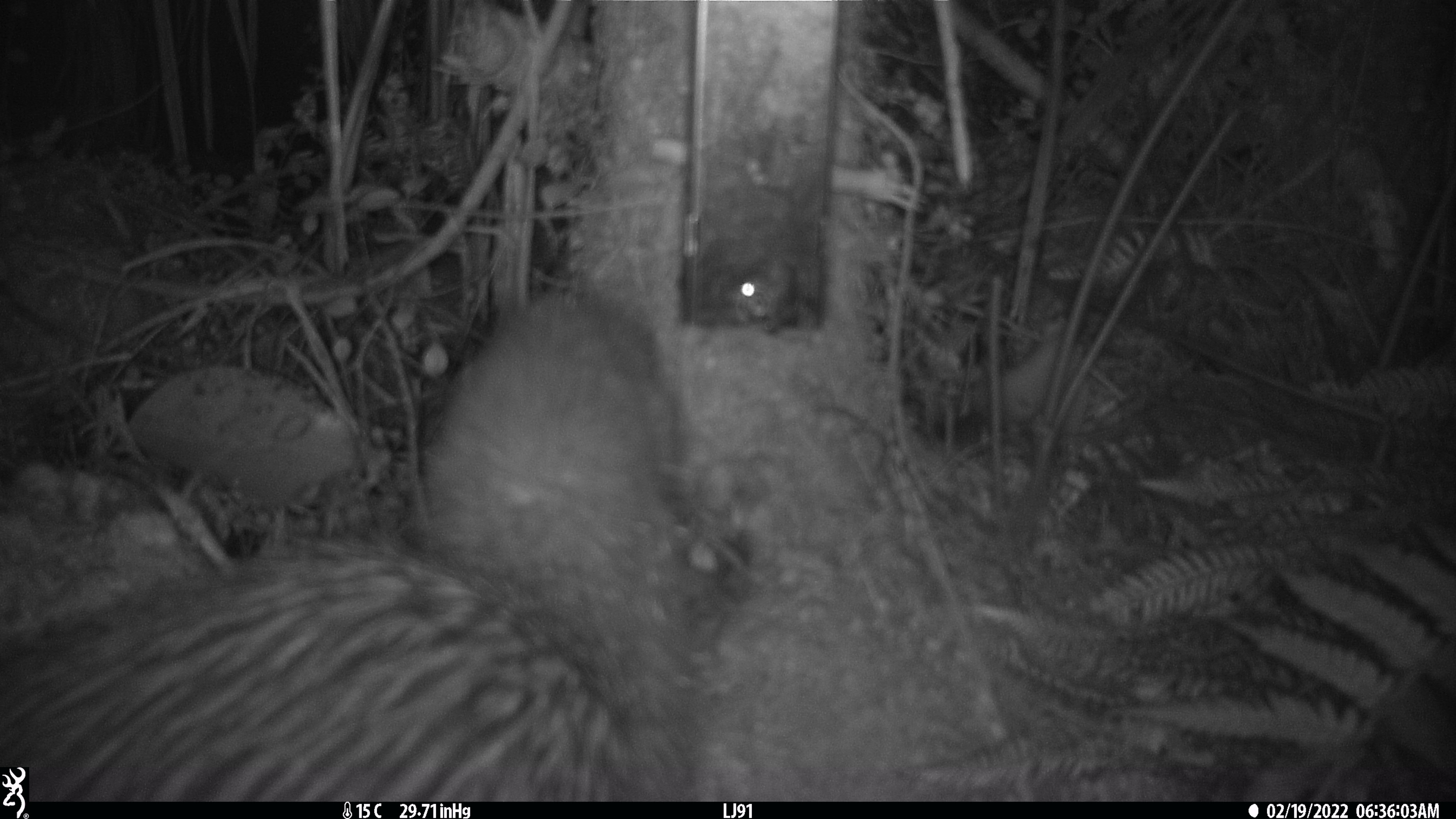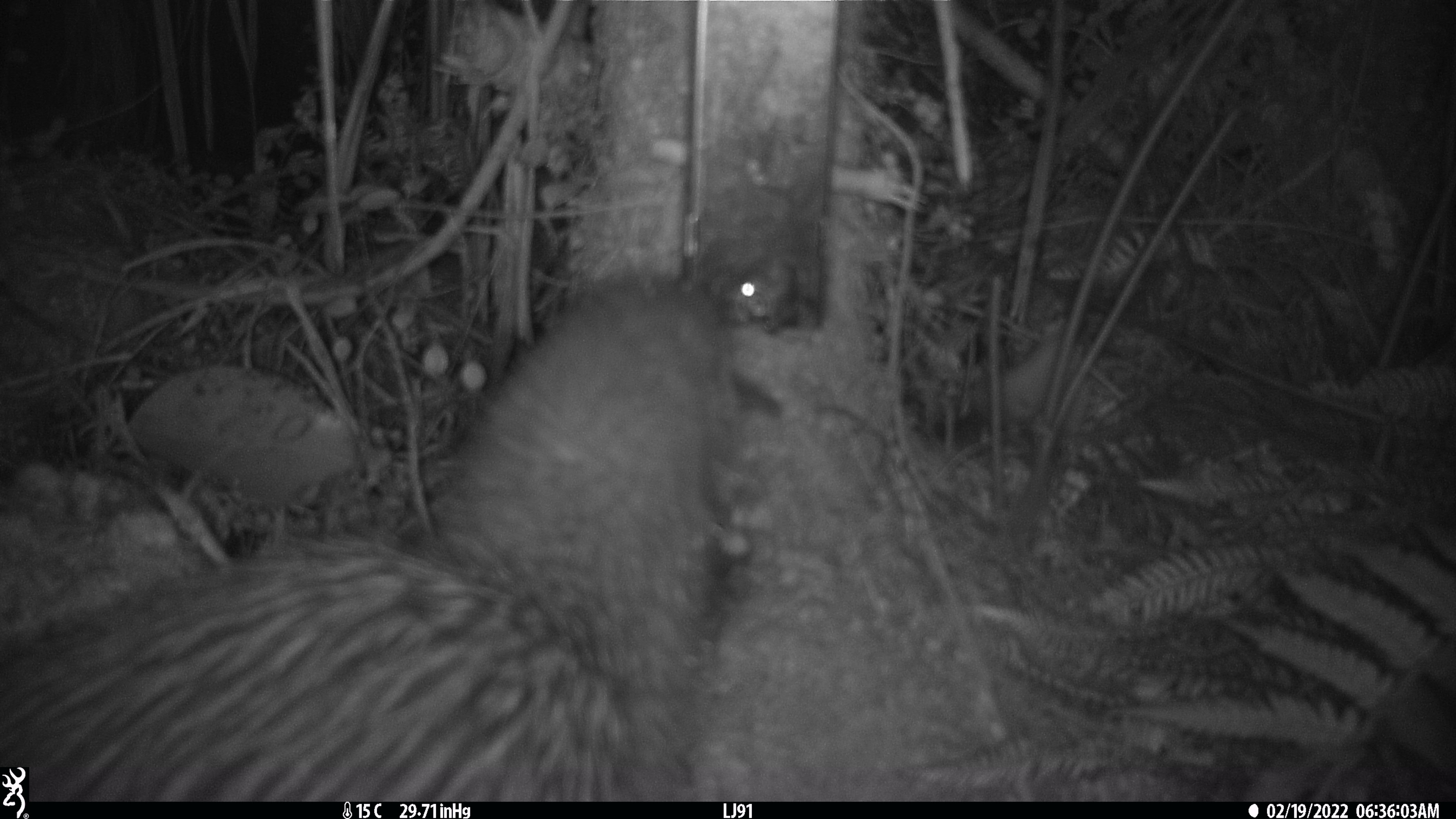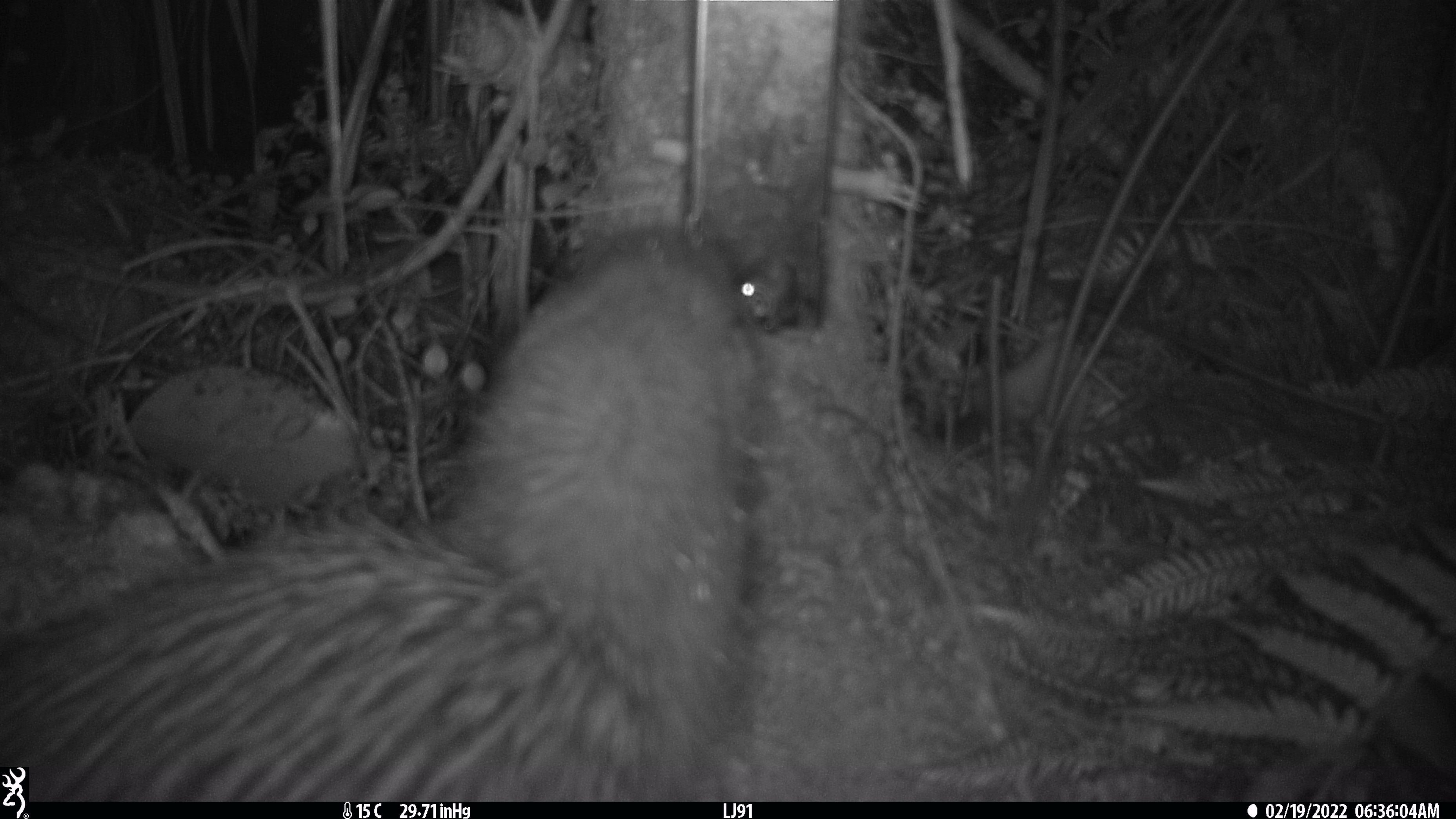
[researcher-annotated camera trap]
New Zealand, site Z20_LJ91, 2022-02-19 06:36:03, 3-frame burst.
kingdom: Animalia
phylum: Chordata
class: Aves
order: Apterygiformes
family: Apterygidae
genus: Apteryx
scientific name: Apteryx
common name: kiwi